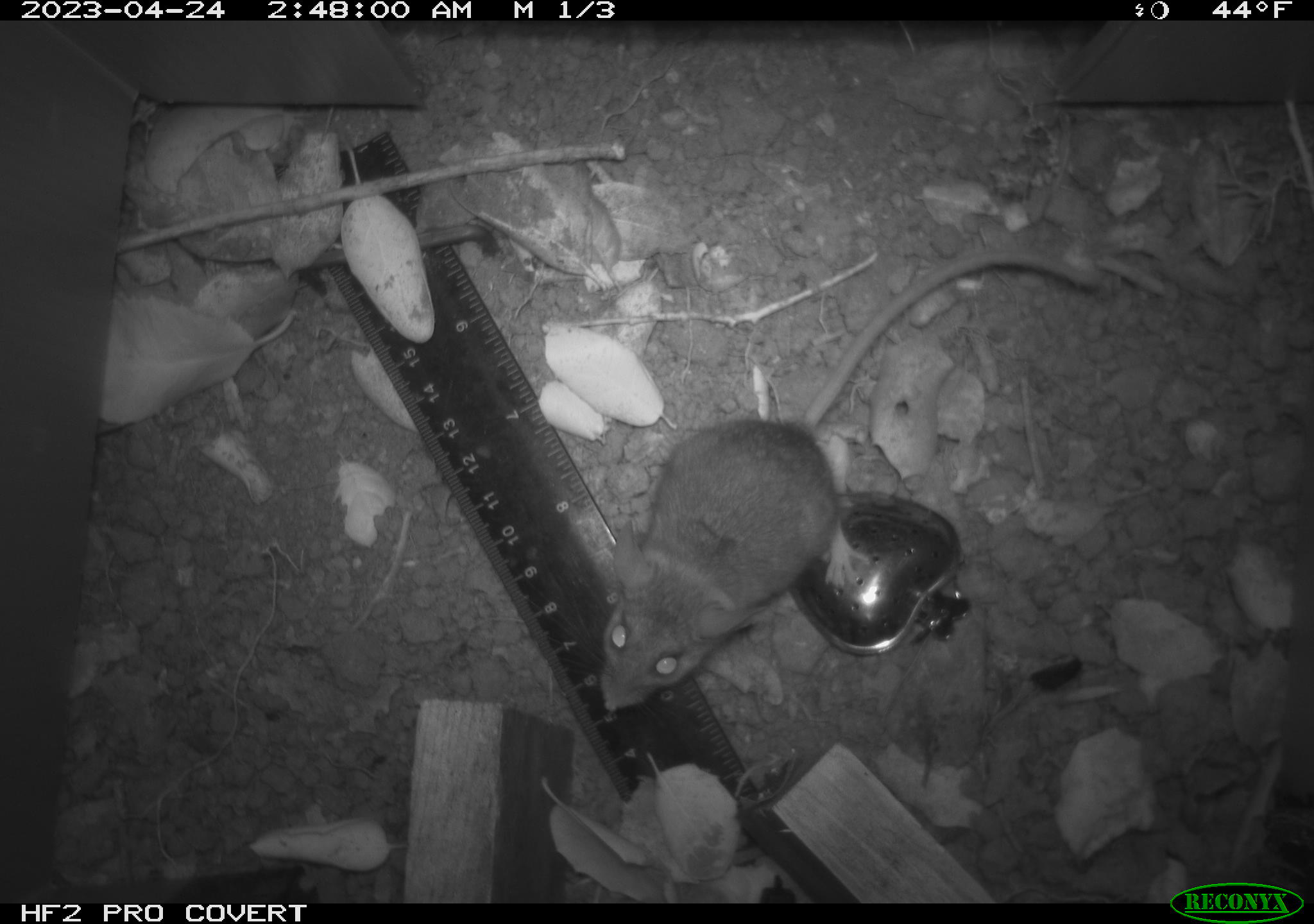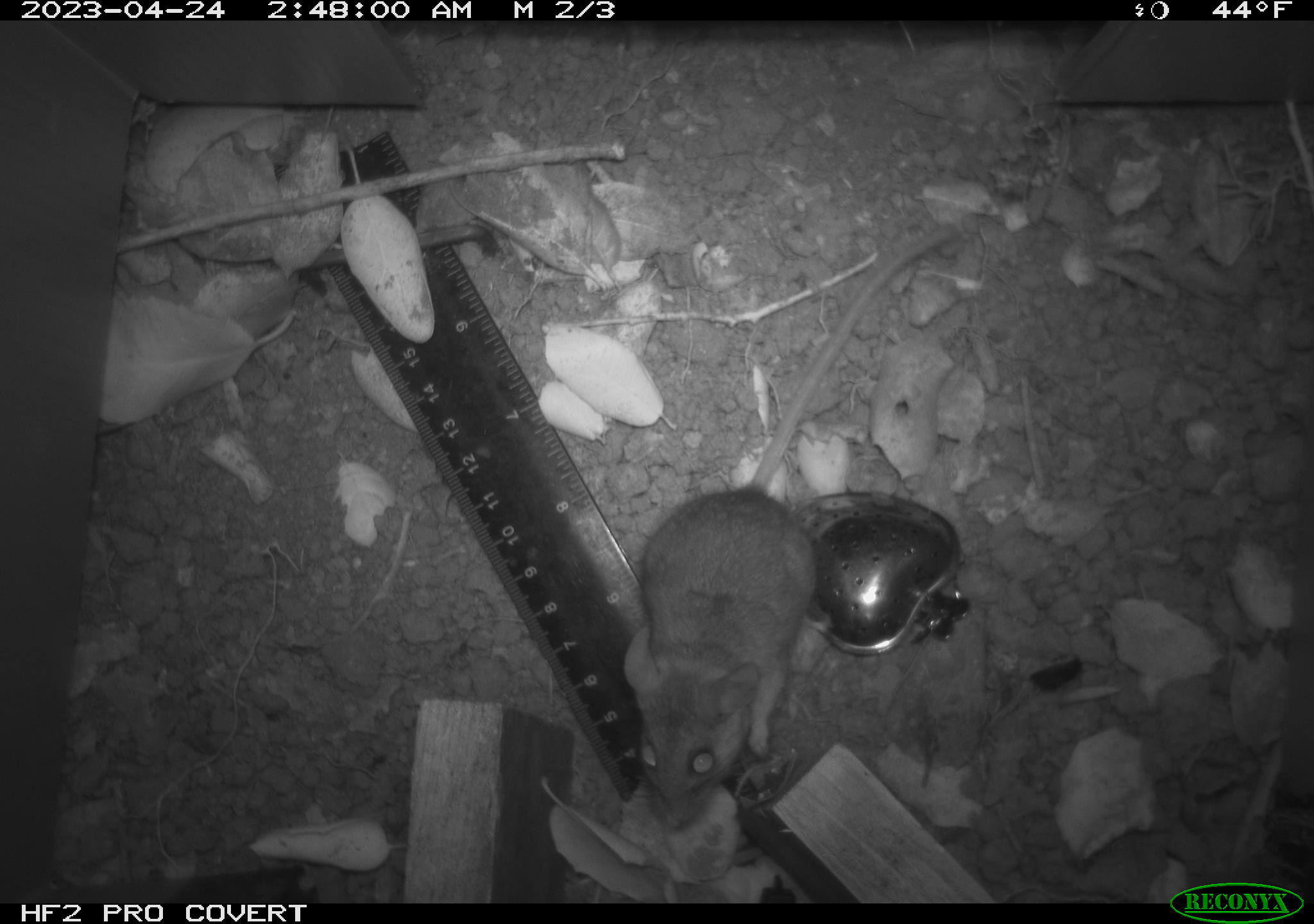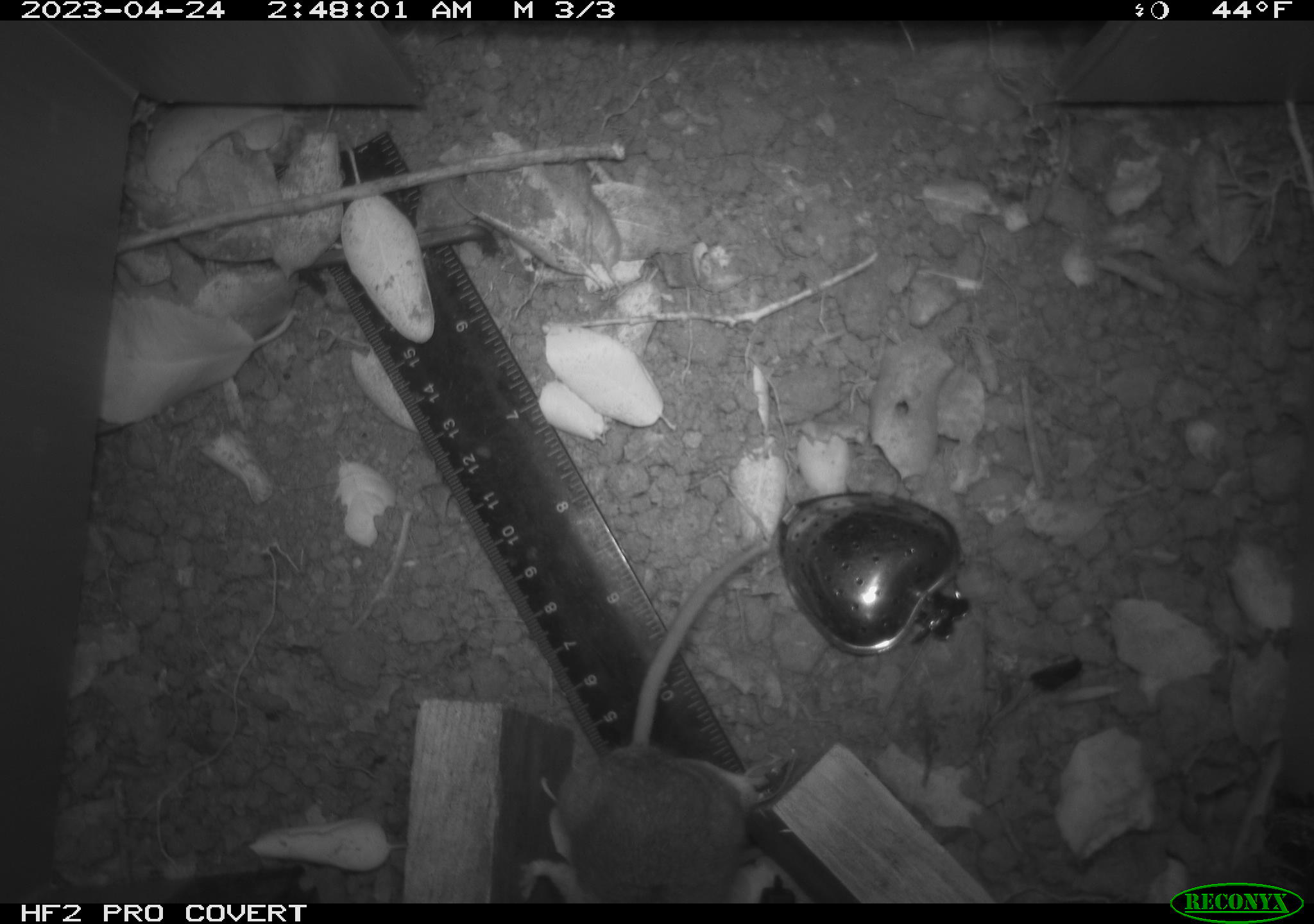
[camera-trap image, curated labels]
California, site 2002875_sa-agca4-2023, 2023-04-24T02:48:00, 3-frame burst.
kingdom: Animalia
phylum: Chordata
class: Mammalia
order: Rodentia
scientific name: Rodentia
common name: mouse species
Mouse species (Rodentia).